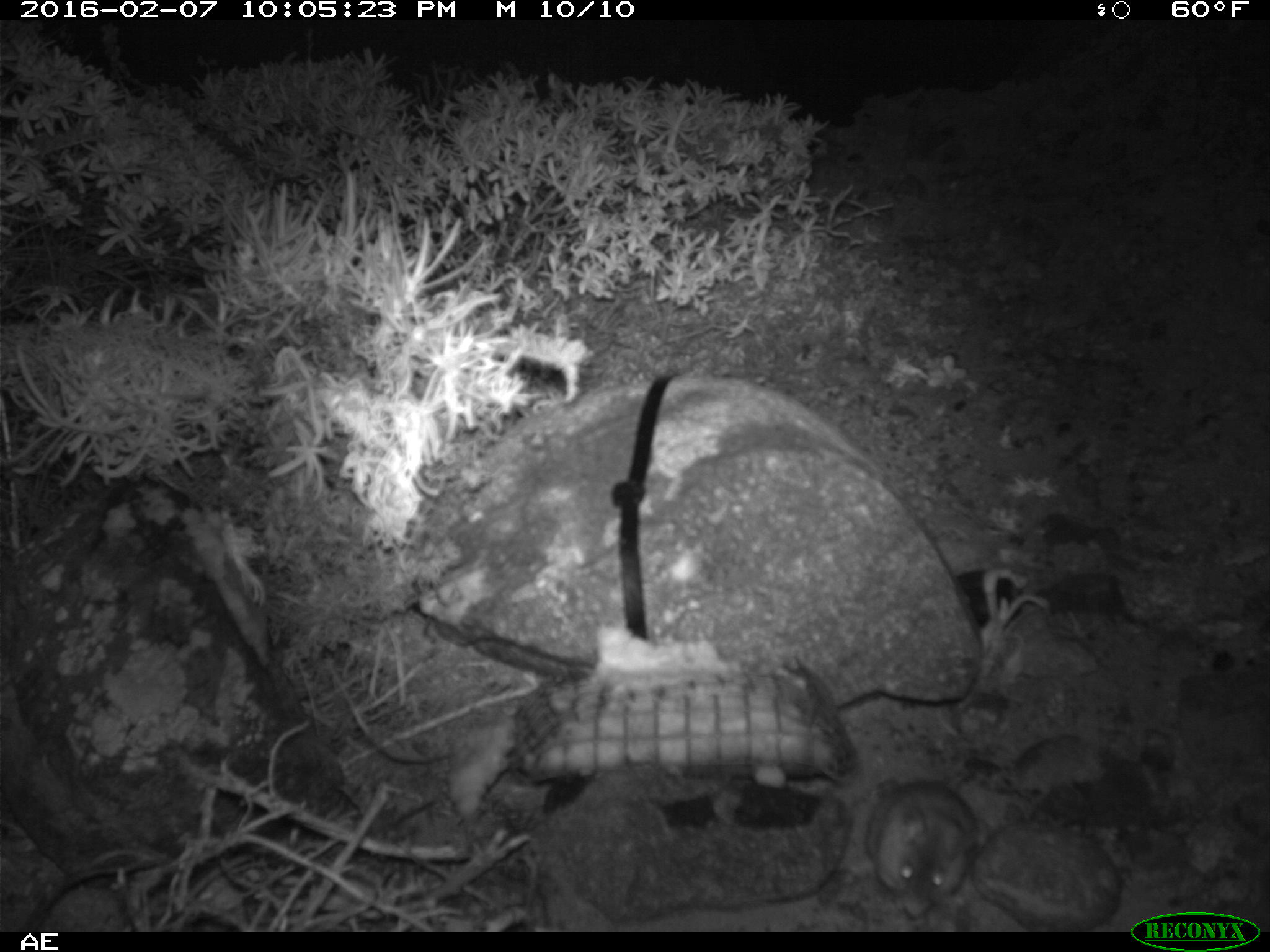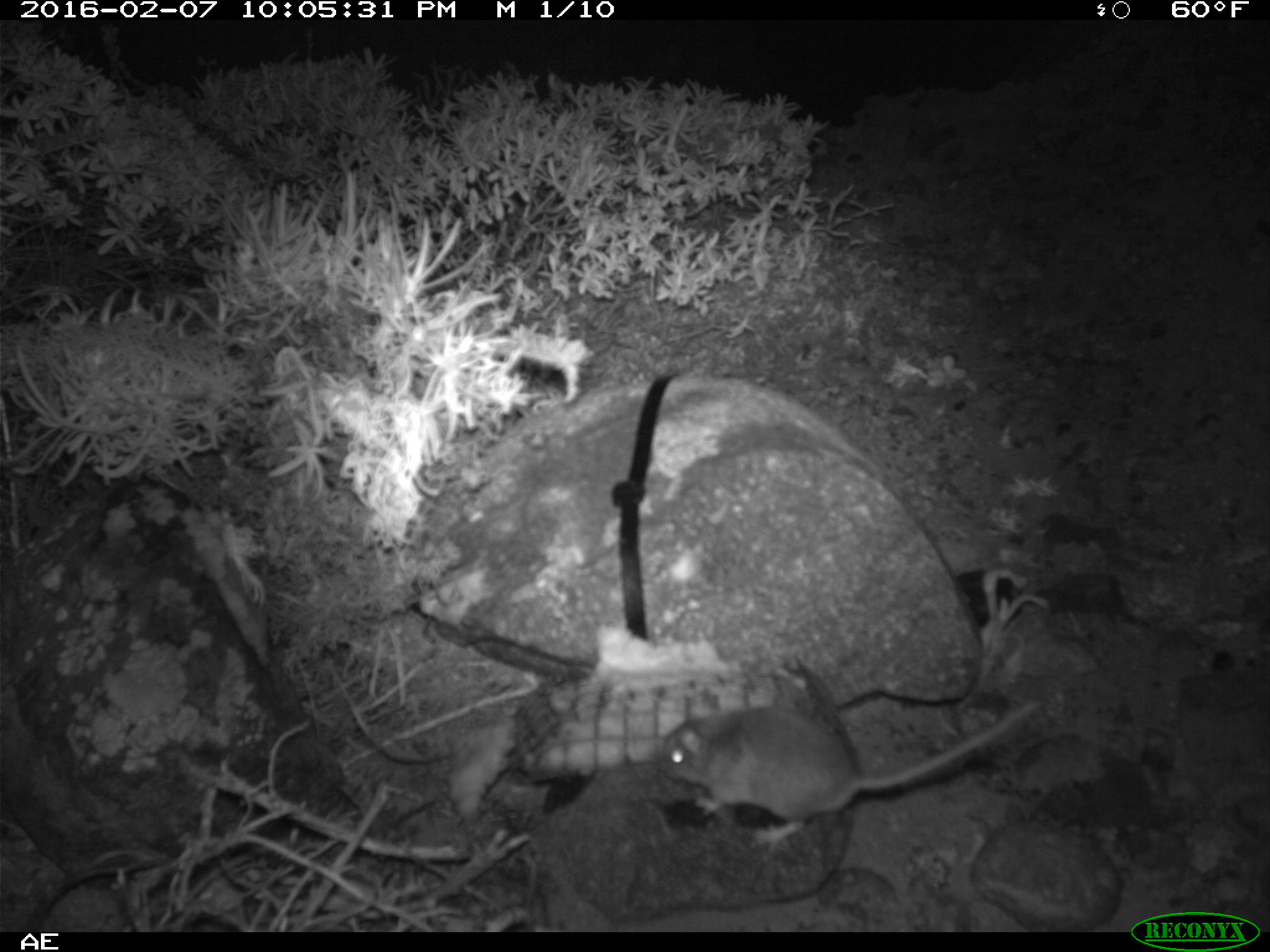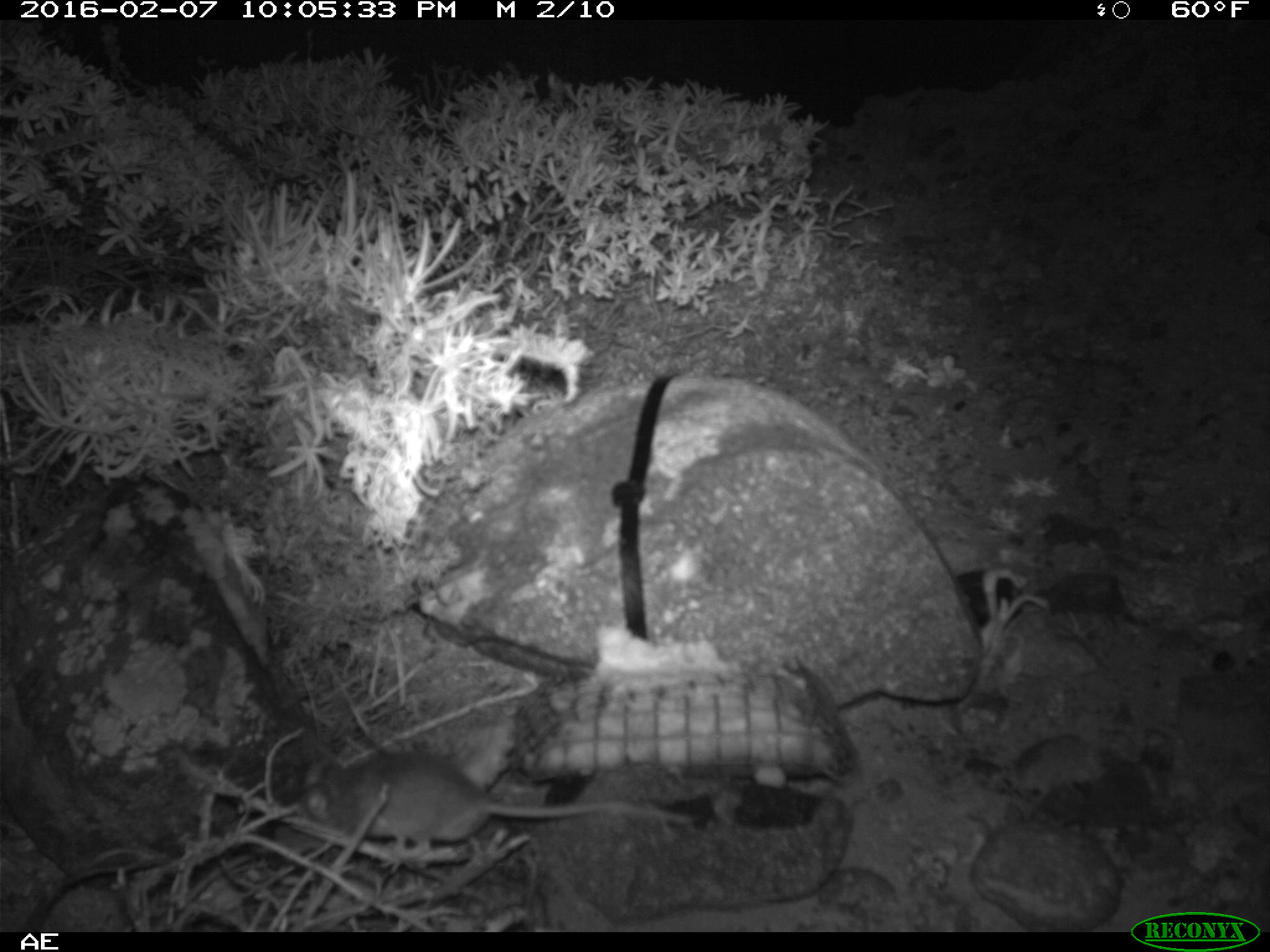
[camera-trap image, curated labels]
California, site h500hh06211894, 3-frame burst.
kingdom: Animalia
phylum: Chordata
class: Mammalia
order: Rodentia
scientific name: Rodentia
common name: rodent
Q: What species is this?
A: Rodent (Rodentia).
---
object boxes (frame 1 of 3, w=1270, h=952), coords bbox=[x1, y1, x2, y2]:
rodent: bbox=[849, 765, 975, 916]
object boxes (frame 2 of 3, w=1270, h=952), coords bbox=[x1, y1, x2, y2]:
rodent: bbox=[657, 699, 1041, 850]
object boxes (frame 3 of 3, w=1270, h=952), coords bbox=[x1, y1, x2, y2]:
rodent: bbox=[274, 745, 693, 857]